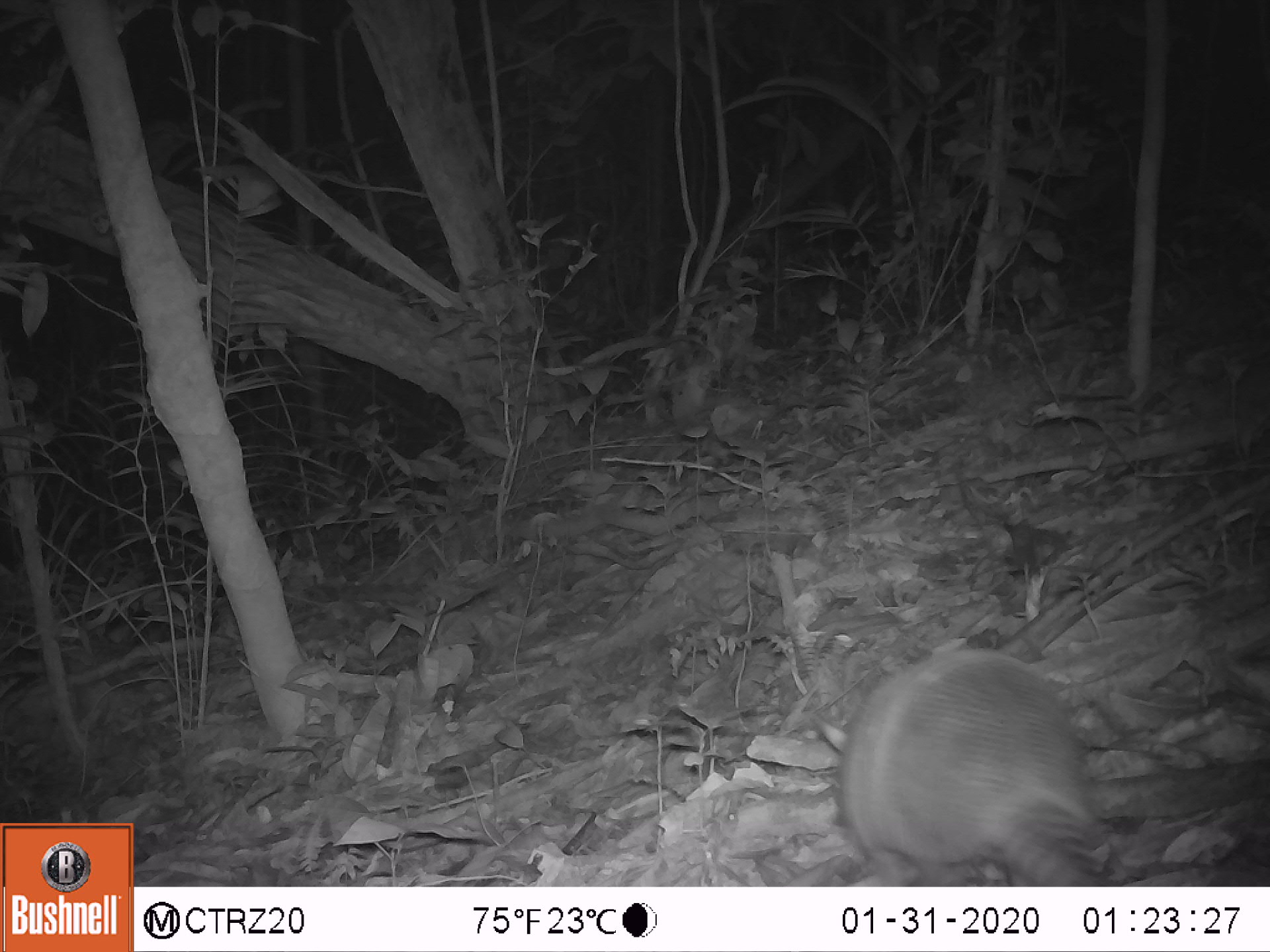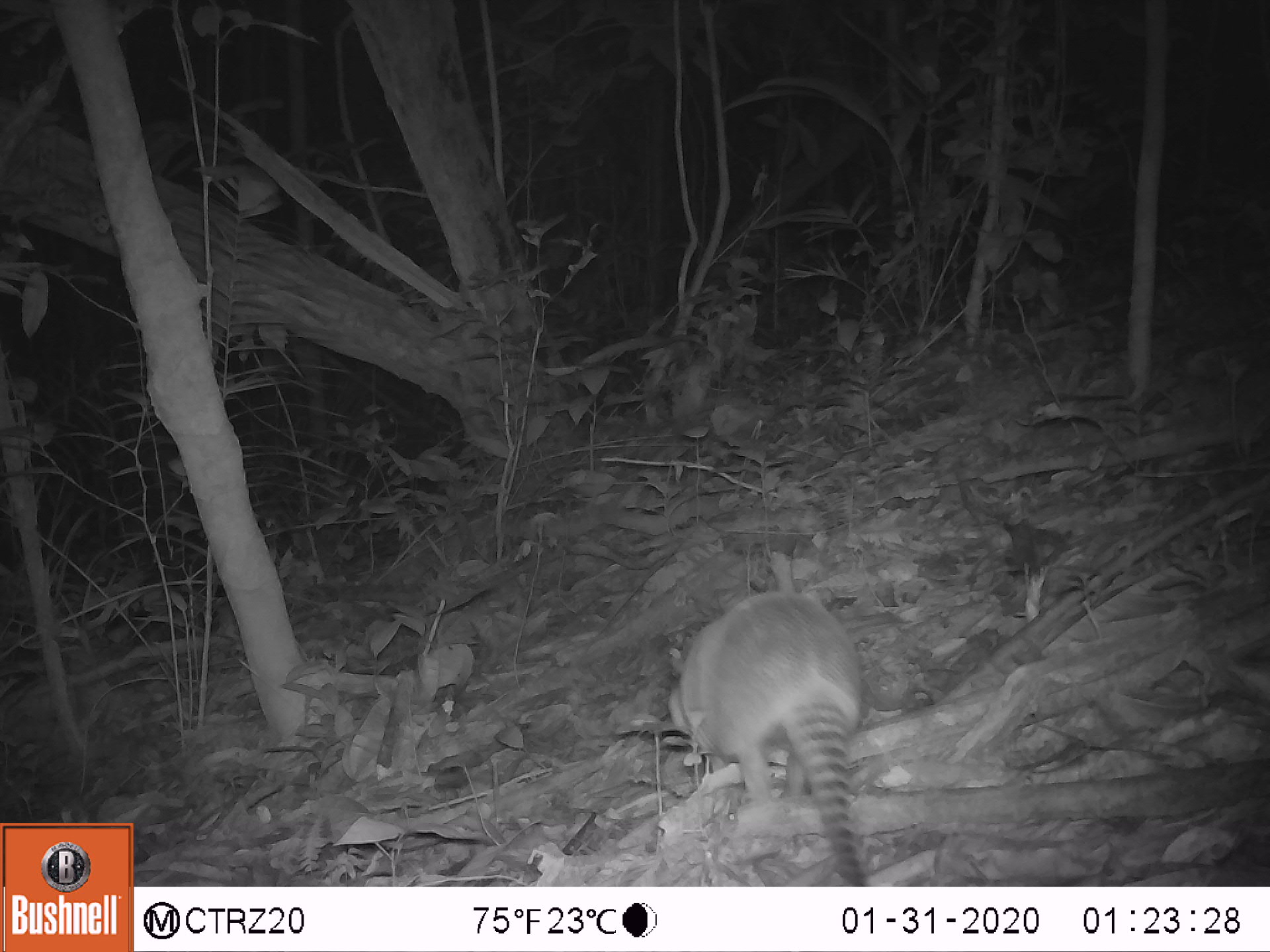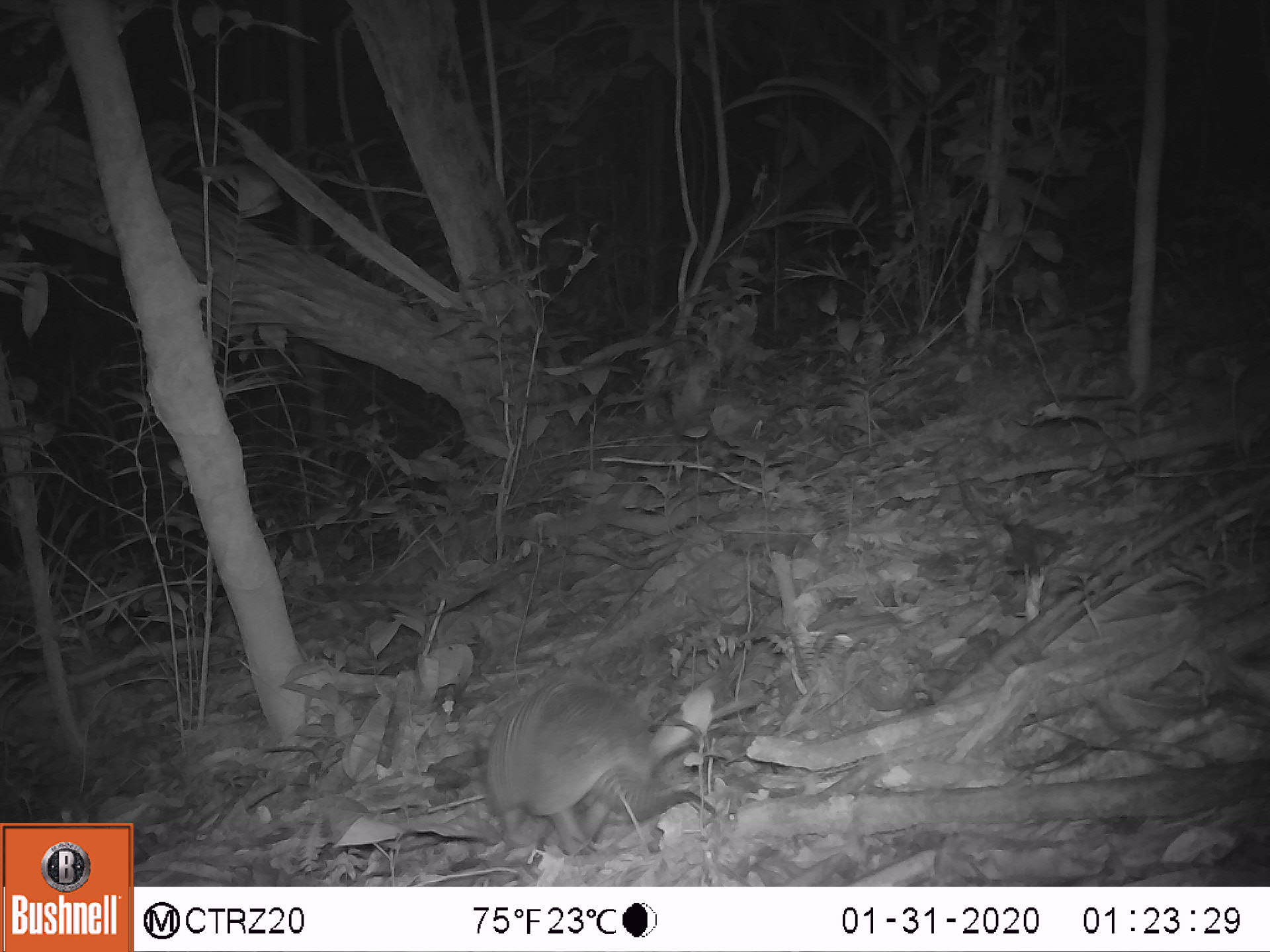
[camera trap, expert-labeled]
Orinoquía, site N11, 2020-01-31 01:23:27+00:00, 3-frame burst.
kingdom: Animalia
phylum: Chordata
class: Mammalia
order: Cingulata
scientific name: Cingulata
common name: armadillo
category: unknown armadillo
Unknown armadillo (armadillo) (Cingulata).